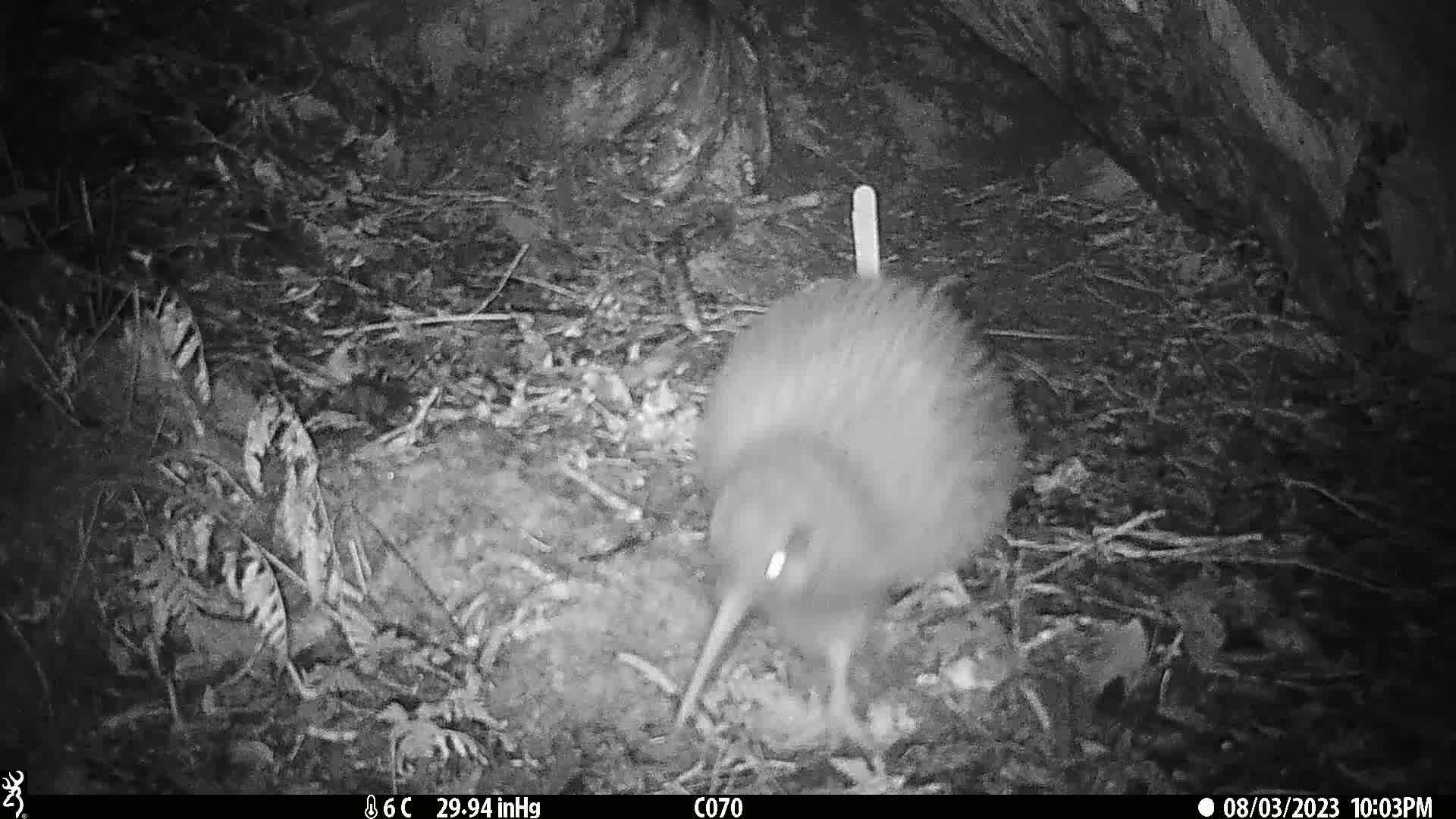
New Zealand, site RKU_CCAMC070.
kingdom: Animalia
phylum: Chordata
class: Aves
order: Apterygiformes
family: Apterygidae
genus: Apteryx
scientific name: Apteryx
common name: kiwi